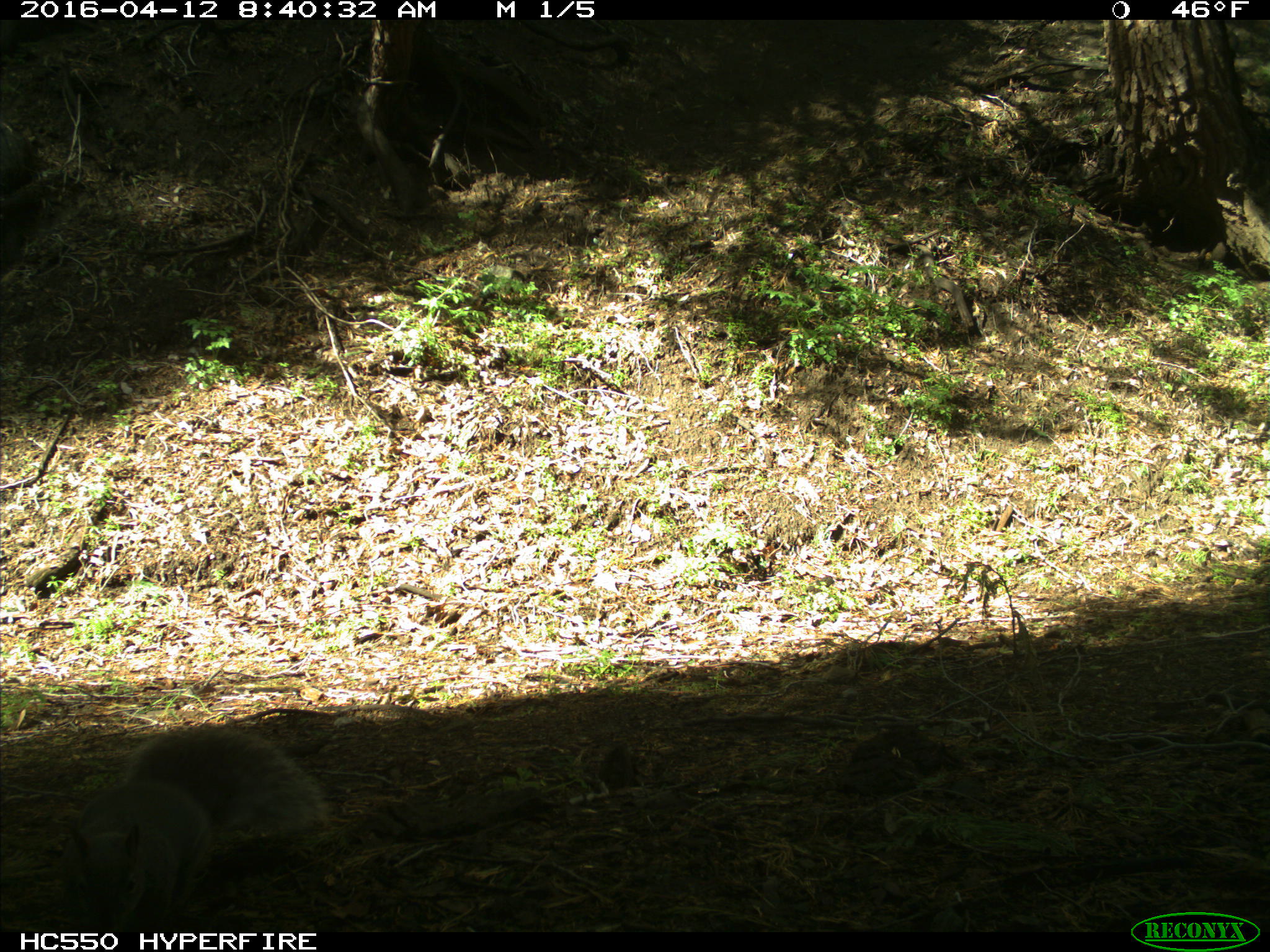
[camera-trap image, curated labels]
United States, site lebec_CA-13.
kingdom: Animalia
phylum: Chordata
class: Mammalia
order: Rodentia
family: Sciuridae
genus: Sciurus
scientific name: Sciurus carolinensis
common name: eastern gray squirrel